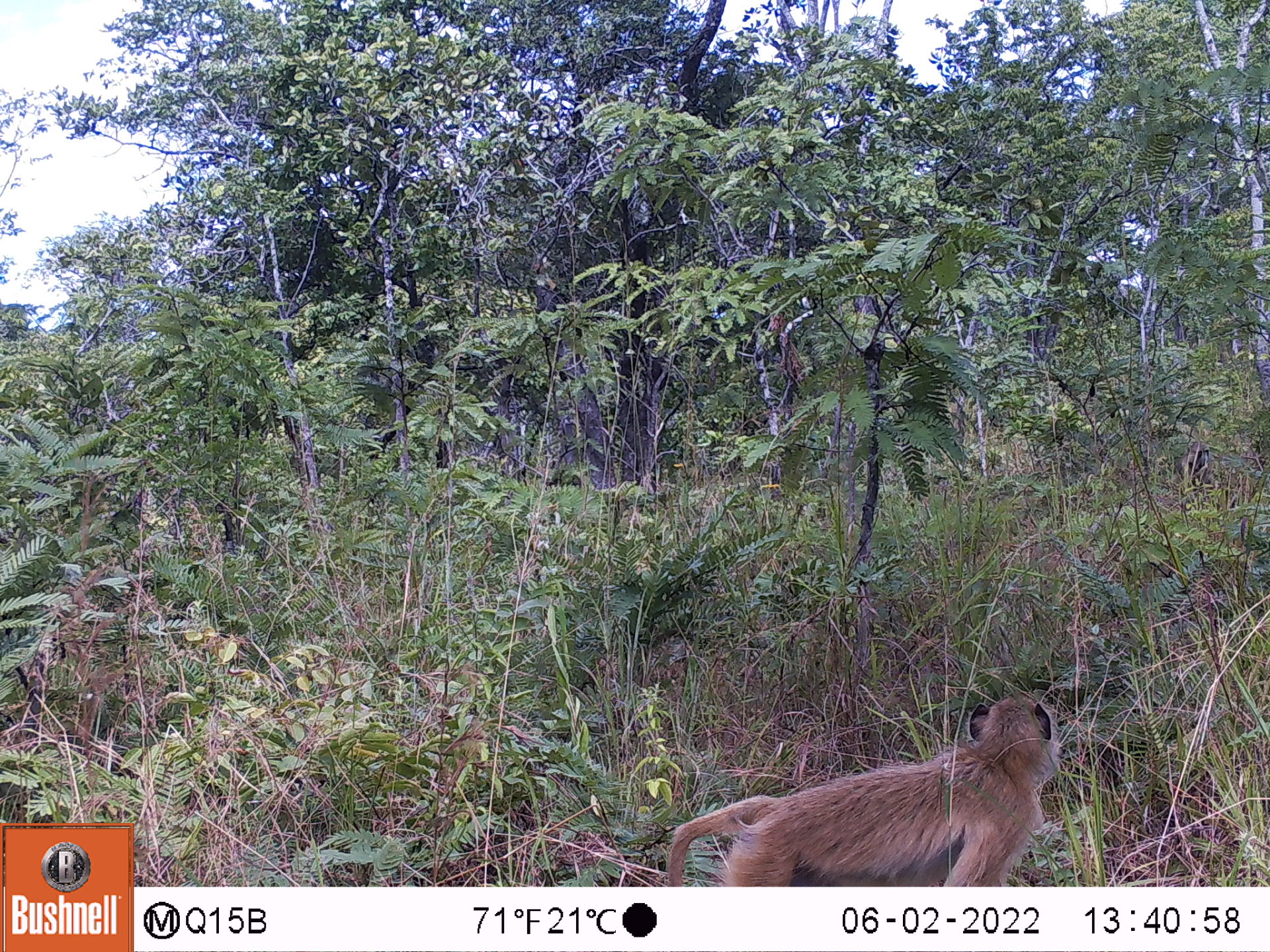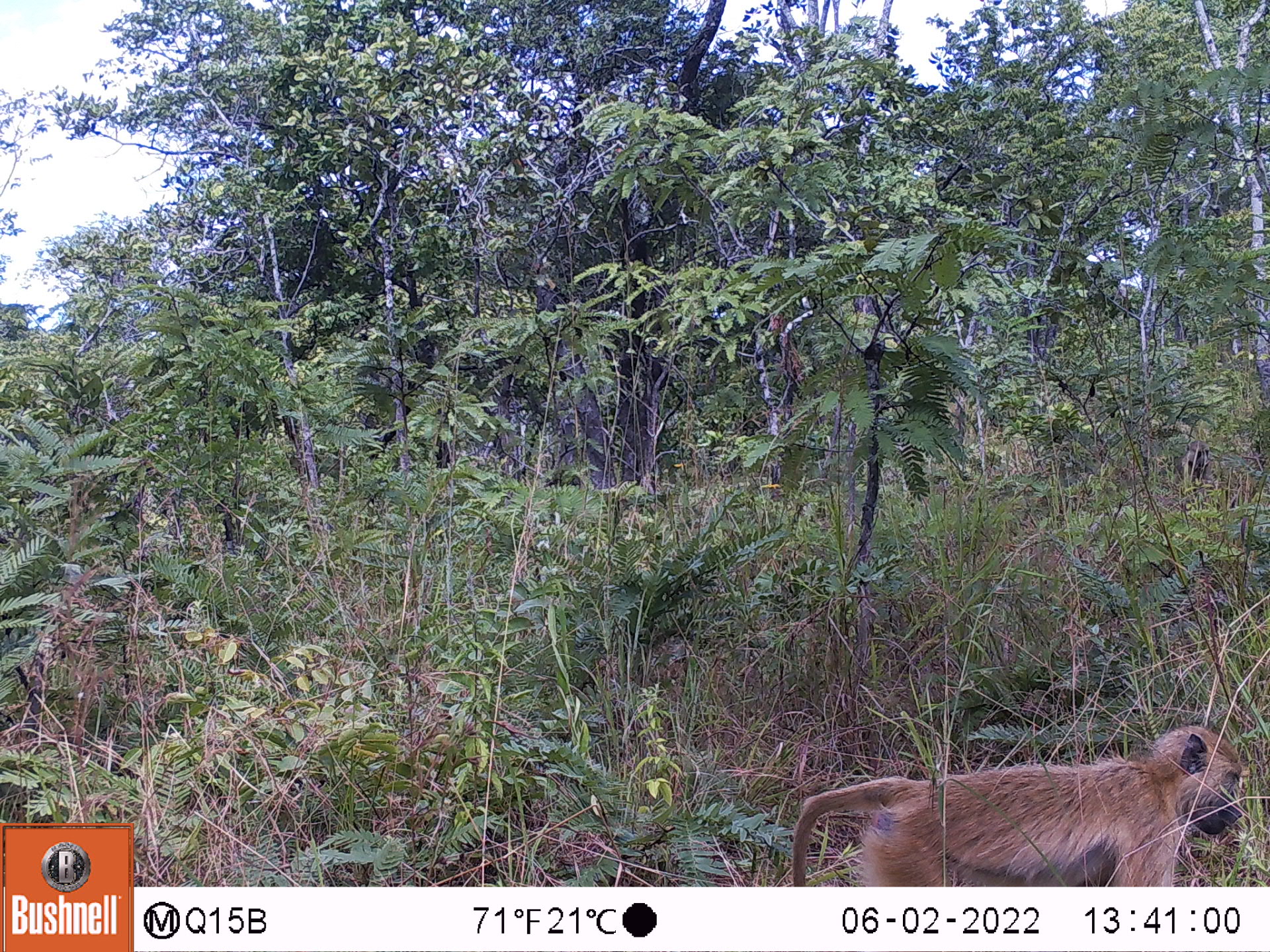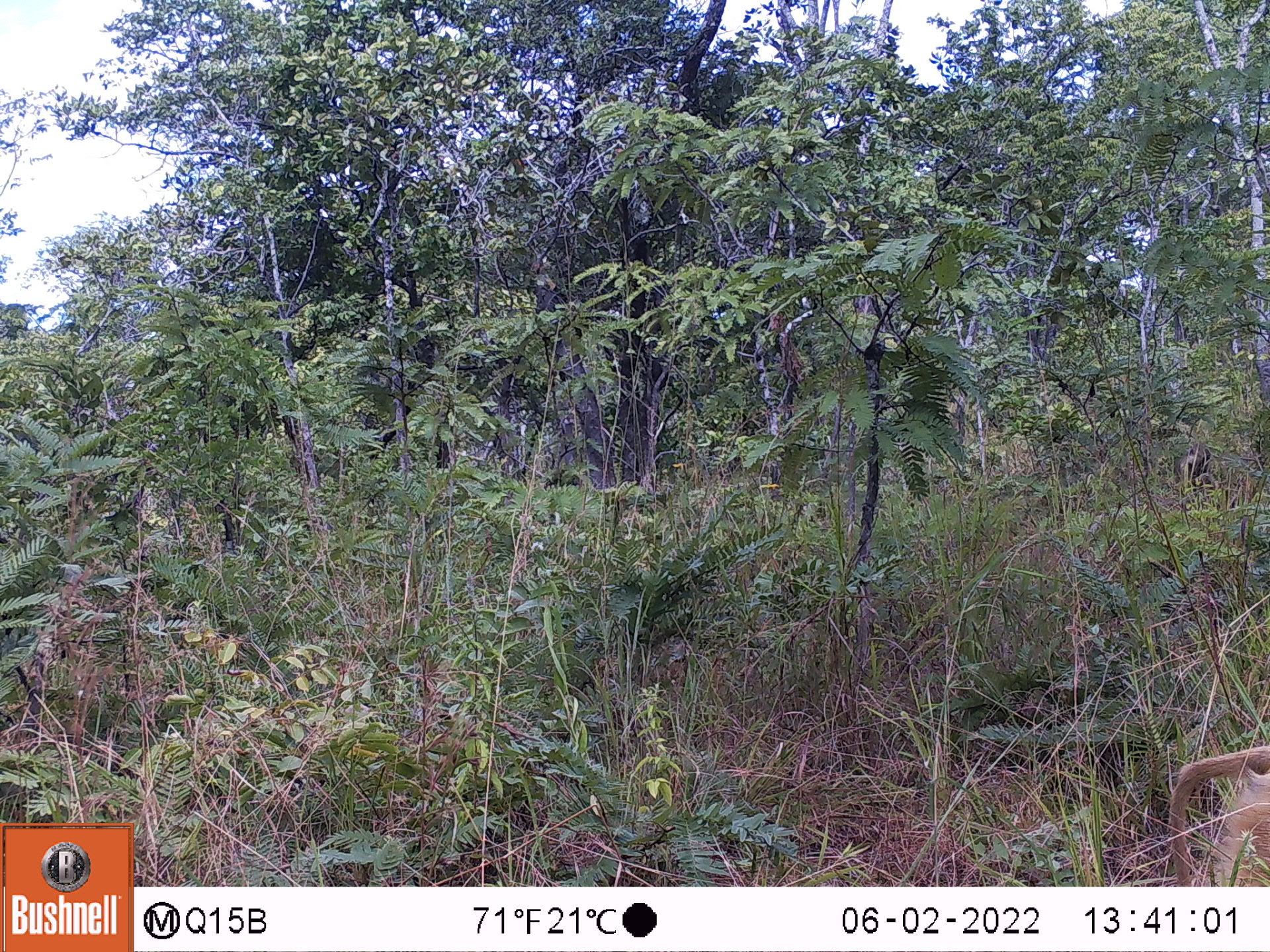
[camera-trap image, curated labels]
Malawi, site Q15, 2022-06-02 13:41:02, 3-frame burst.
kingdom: Animalia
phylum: Chordata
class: Mammalia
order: Primates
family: Cercopithecidae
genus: Papio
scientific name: Papio cynocephalus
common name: yellow baboon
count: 1